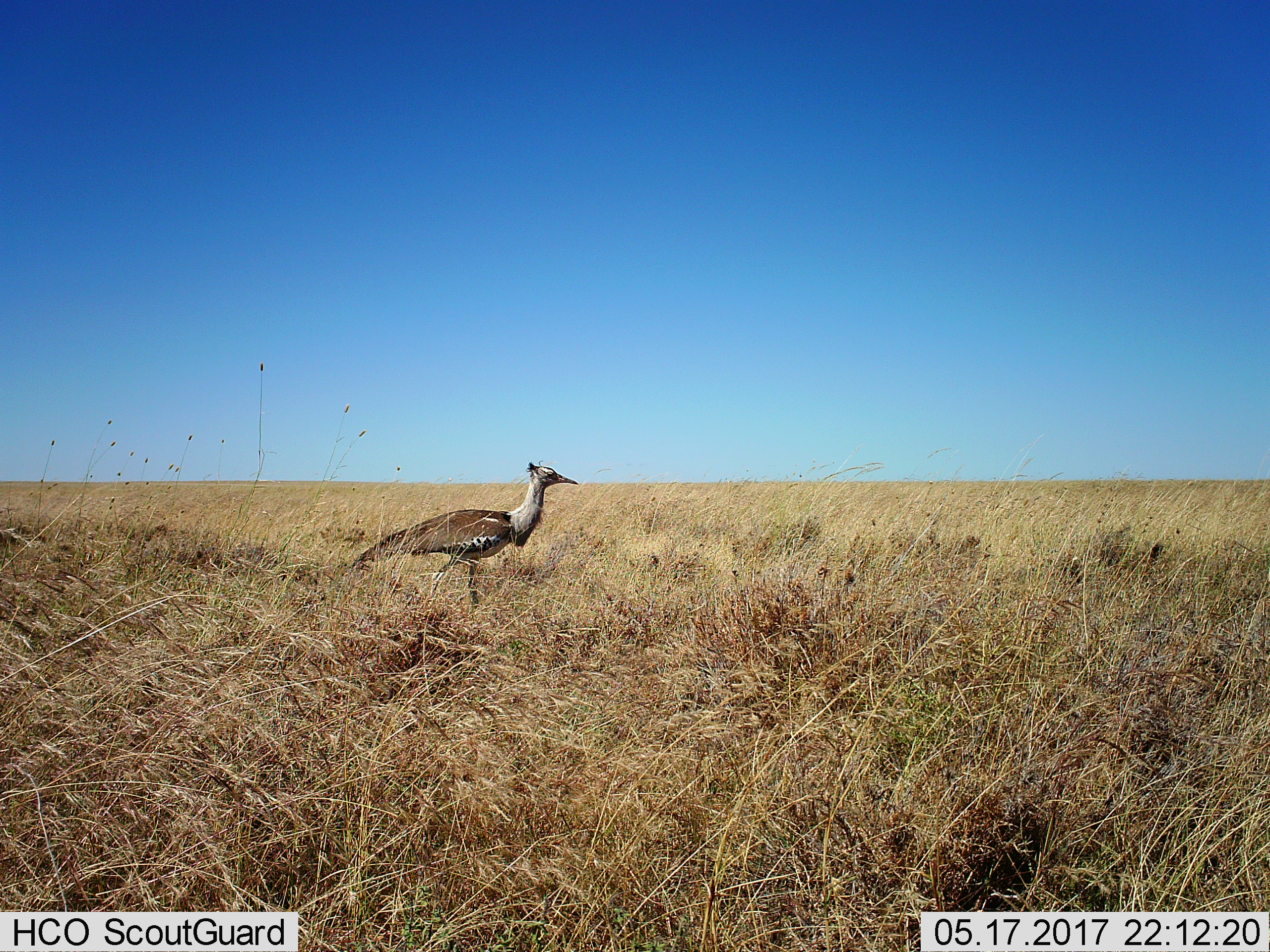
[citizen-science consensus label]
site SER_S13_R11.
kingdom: Animalia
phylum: Chordata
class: Aves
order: Otidiformes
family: Otididae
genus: Ardeotis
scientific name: Ardeotis kori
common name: kori bustard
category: bustardkori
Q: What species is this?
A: Bustardkori (kori bustard) (Ardeotis kori).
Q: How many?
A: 1.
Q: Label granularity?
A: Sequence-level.